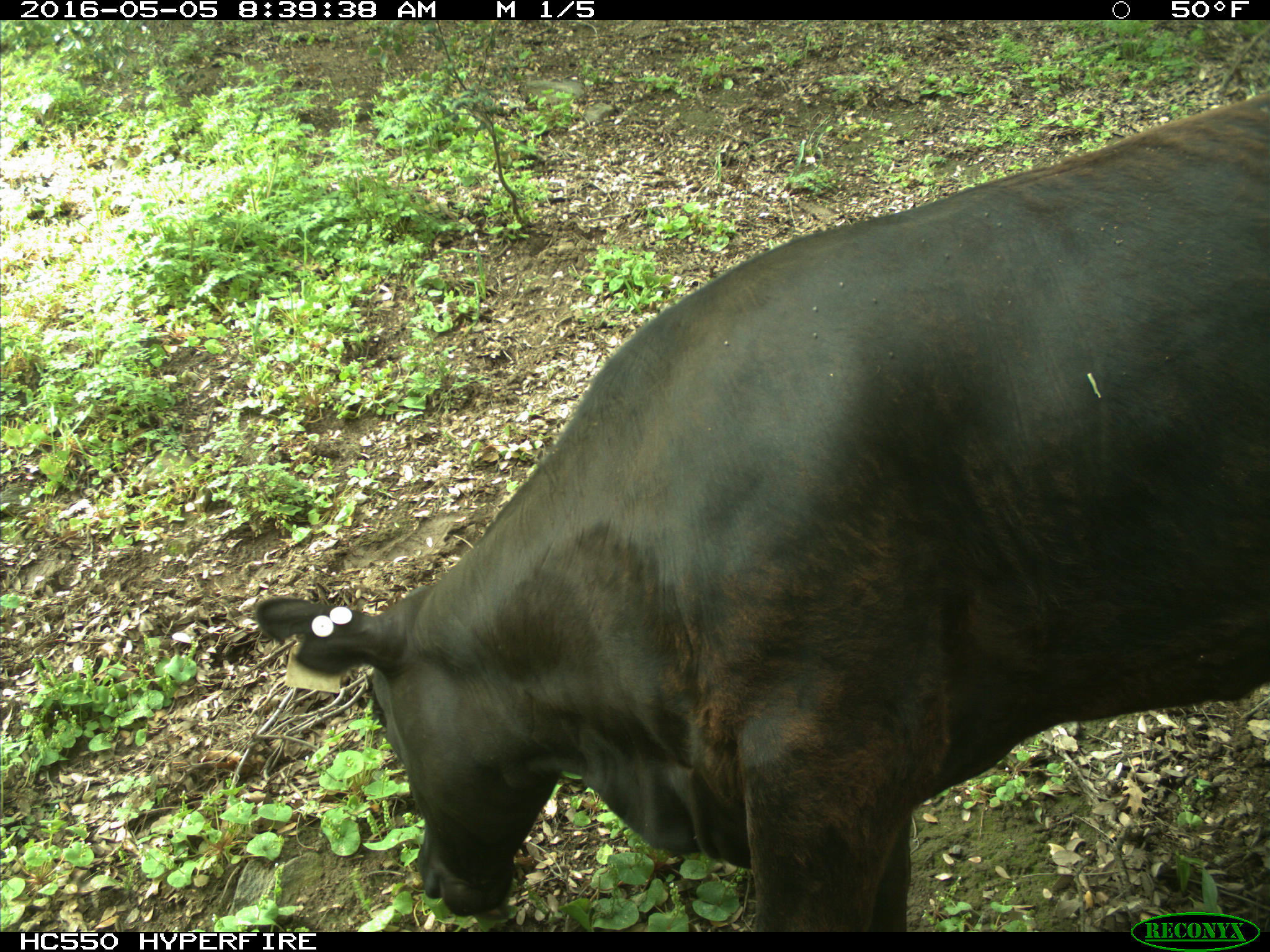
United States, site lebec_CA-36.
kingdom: Animalia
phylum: Chordata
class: Mammalia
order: Artiodactyla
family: Bovidae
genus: Bos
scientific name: Bos taurus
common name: domestic cow